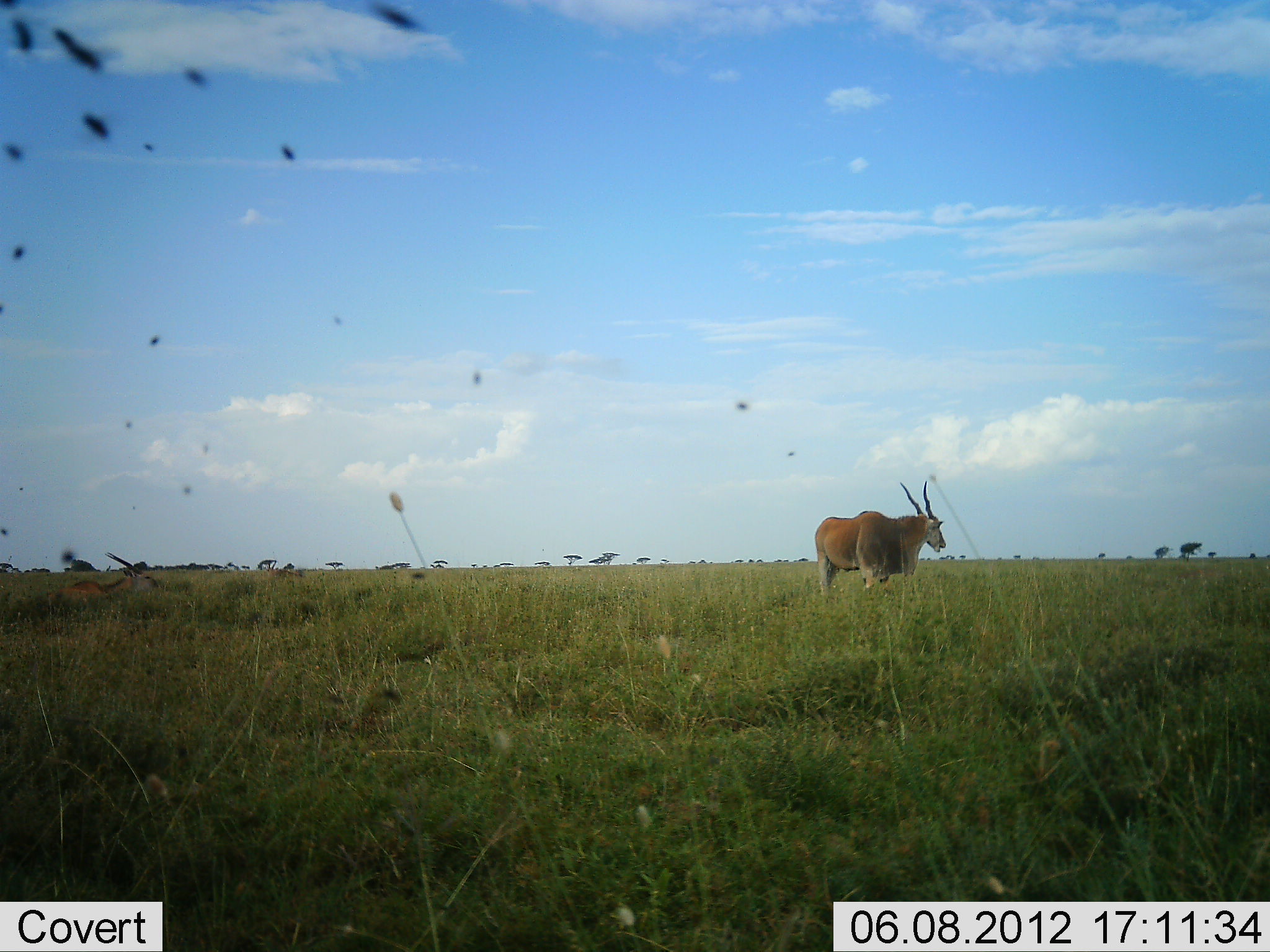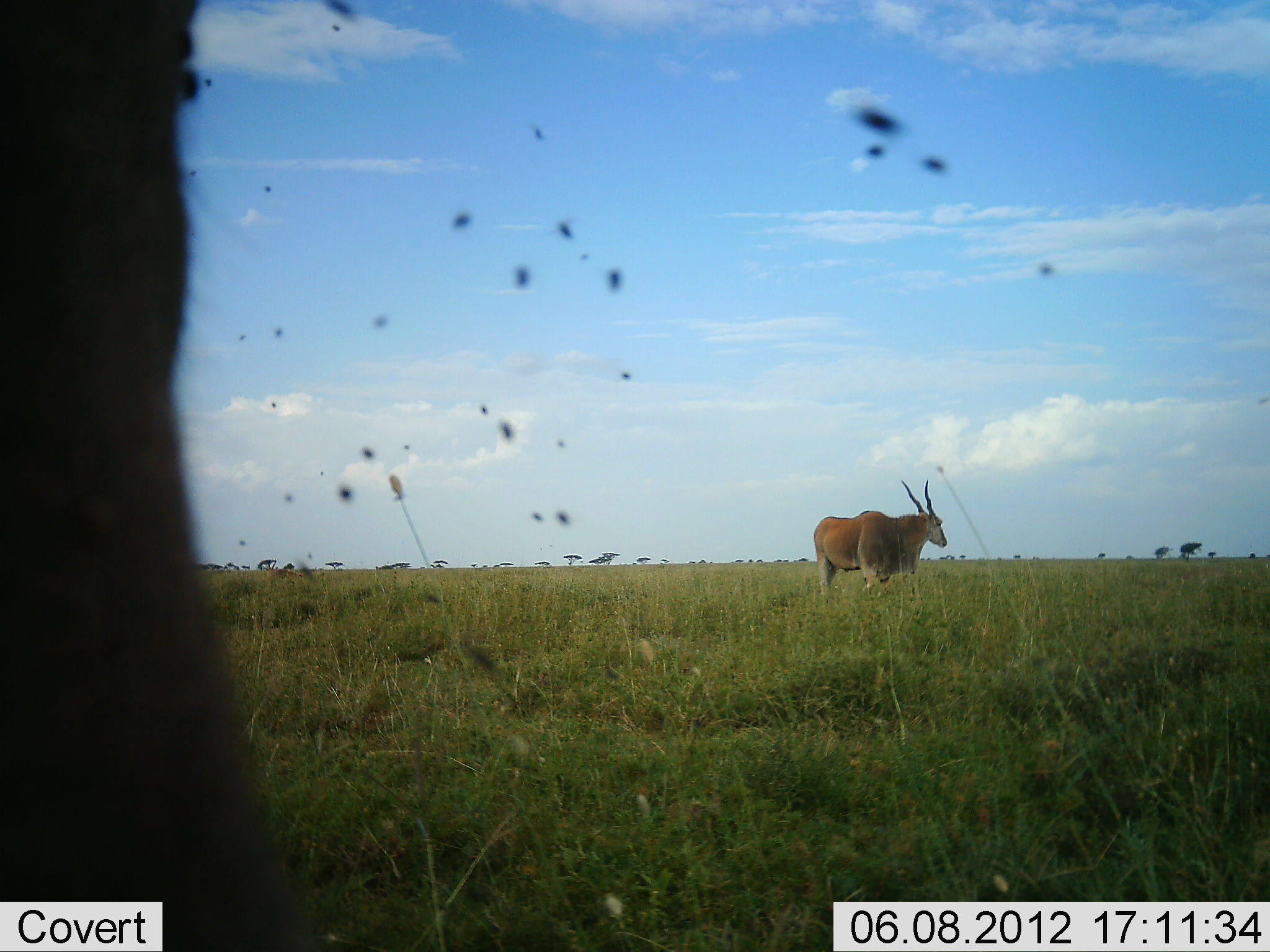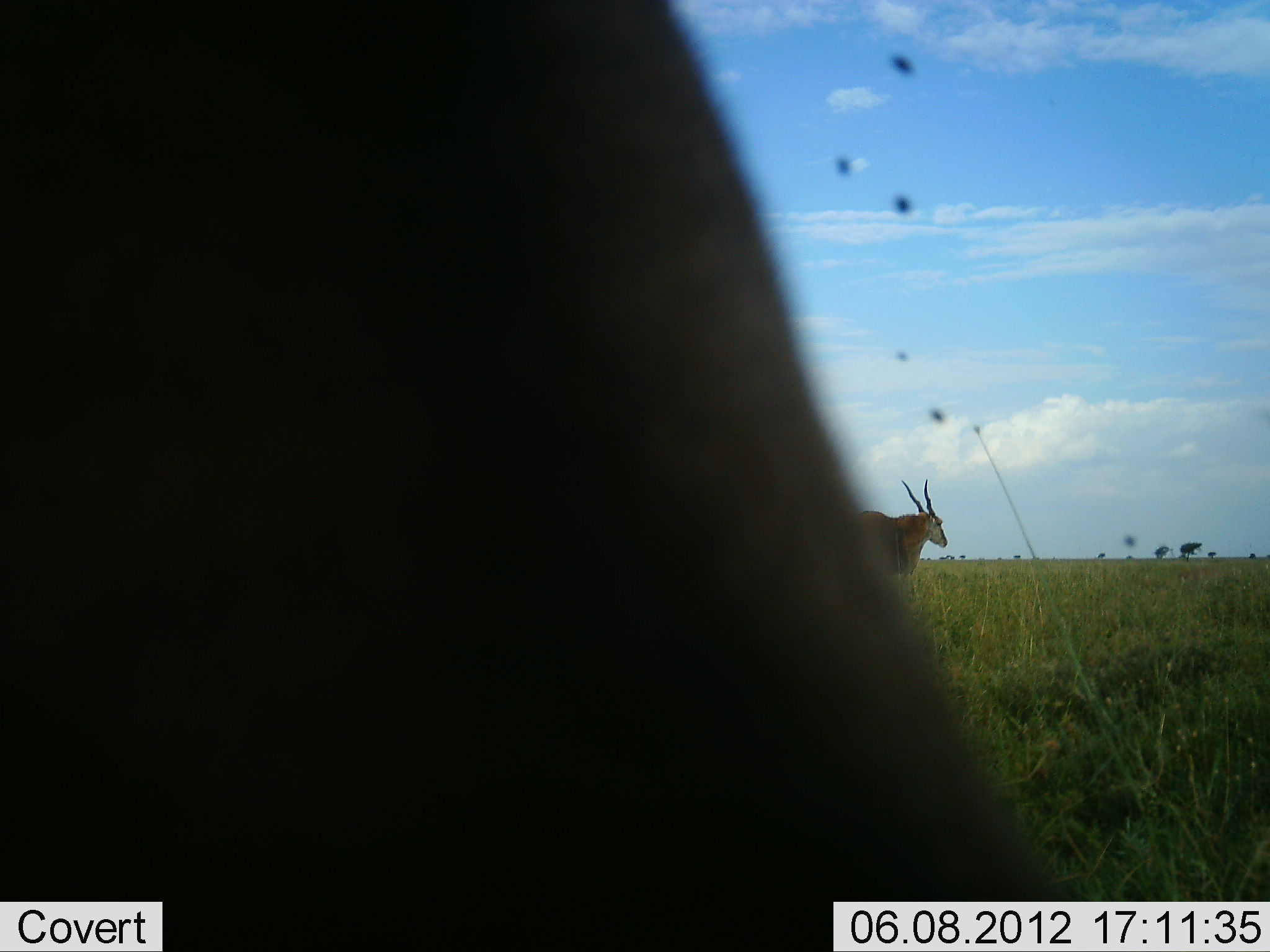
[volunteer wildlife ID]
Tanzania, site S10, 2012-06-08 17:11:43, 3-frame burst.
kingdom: Animalia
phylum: Chordata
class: Mammalia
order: Artiodactyla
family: Bovidae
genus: Tragelaphus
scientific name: Tragelaphus oryx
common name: eland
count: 2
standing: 100%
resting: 9%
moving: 18%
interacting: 0%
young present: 0%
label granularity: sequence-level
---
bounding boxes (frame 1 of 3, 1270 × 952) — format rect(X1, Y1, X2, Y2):
animal: rect(814, 480, 947, 600)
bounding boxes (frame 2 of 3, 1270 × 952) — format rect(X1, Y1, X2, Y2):
animal: rect(812, 479, 948, 601)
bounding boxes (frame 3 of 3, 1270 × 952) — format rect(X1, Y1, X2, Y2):
animal: rect(1, 1, 1098, 952); rect(855, 476, 948, 586)